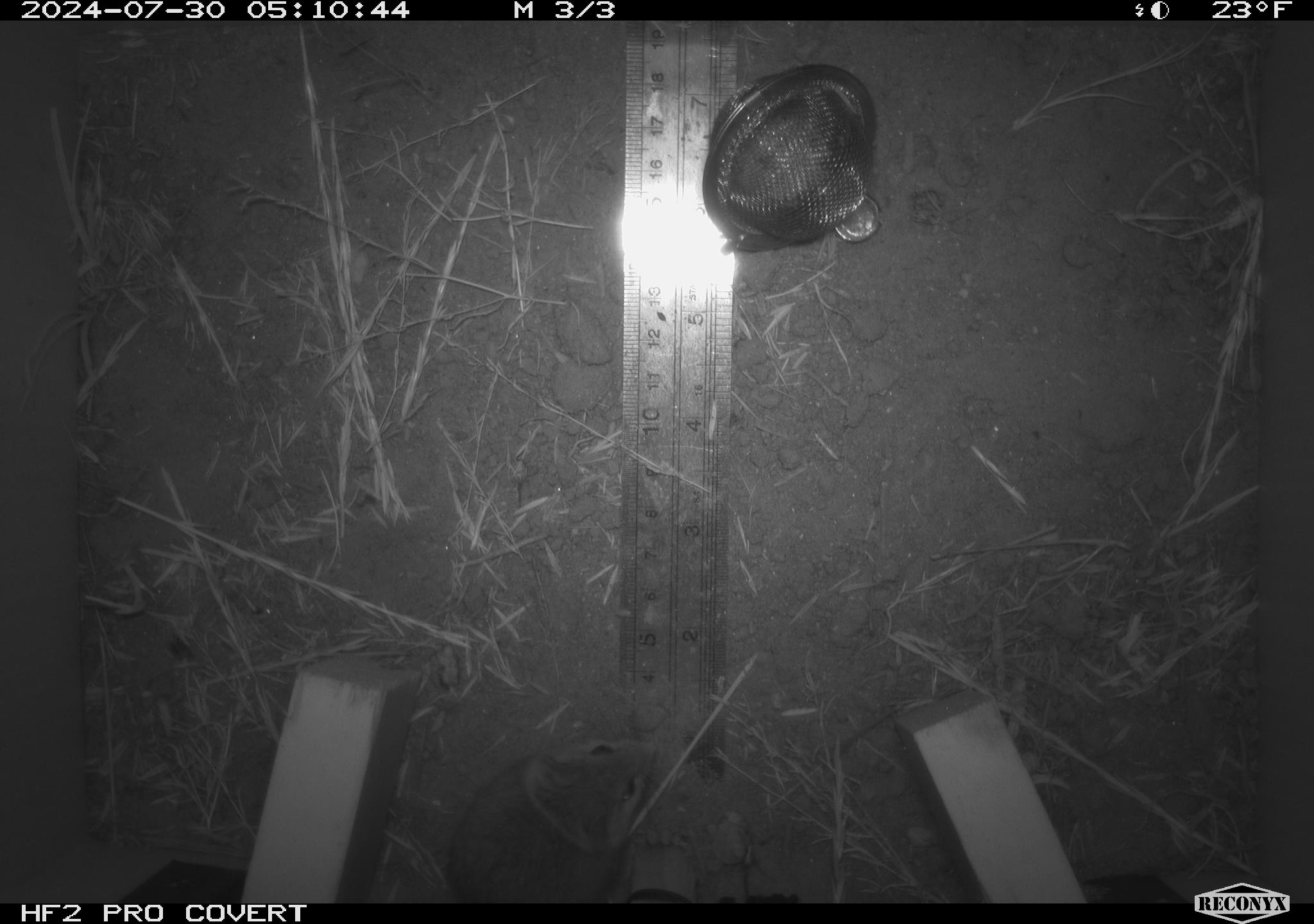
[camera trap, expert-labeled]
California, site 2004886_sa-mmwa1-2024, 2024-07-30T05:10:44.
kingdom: Animalia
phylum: Chordata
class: Mammalia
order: Rodentia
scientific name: Rodentia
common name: mouse species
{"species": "mouse species (Rodentia)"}